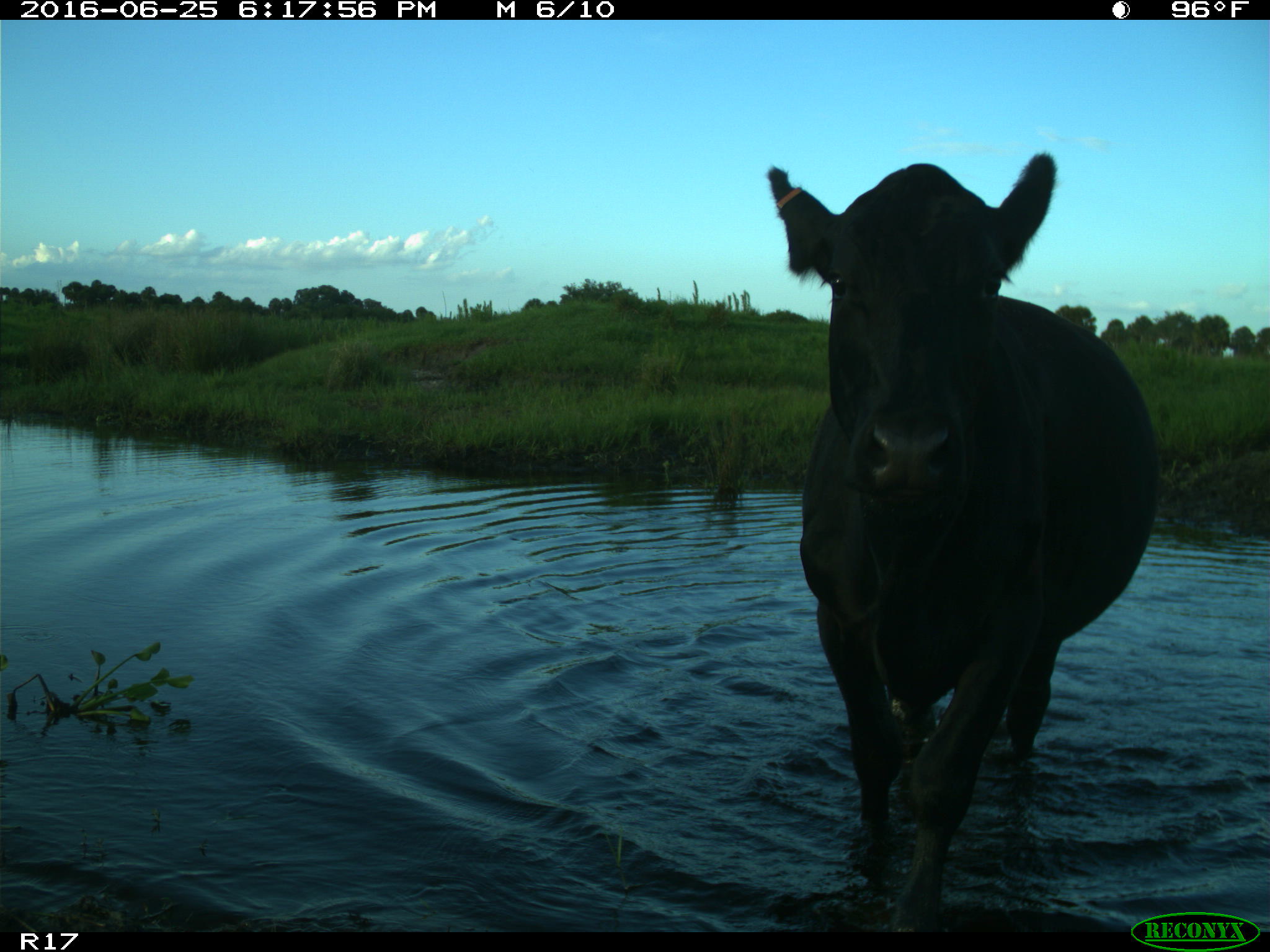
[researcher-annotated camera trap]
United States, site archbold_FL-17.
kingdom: Animalia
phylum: Chordata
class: Mammalia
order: Artiodactyla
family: Bovidae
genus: Bos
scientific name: Bos taurus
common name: domestic cow